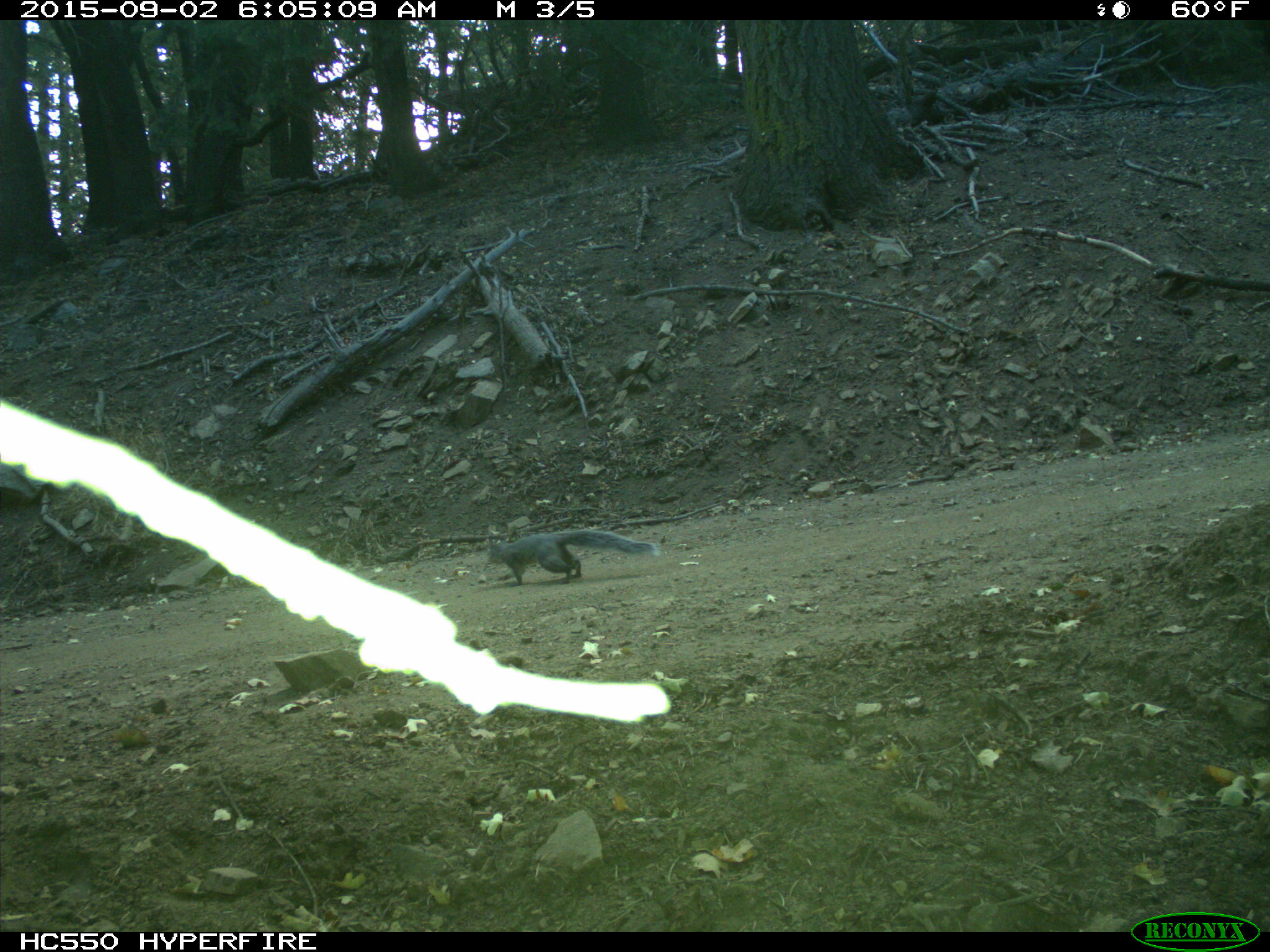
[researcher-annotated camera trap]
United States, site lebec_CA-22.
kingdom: Animalia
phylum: Chordata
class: Mammalia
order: Rodentia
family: Sciuridae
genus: Sciurus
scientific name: Sciurus carolinensis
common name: eastern gray squirrel